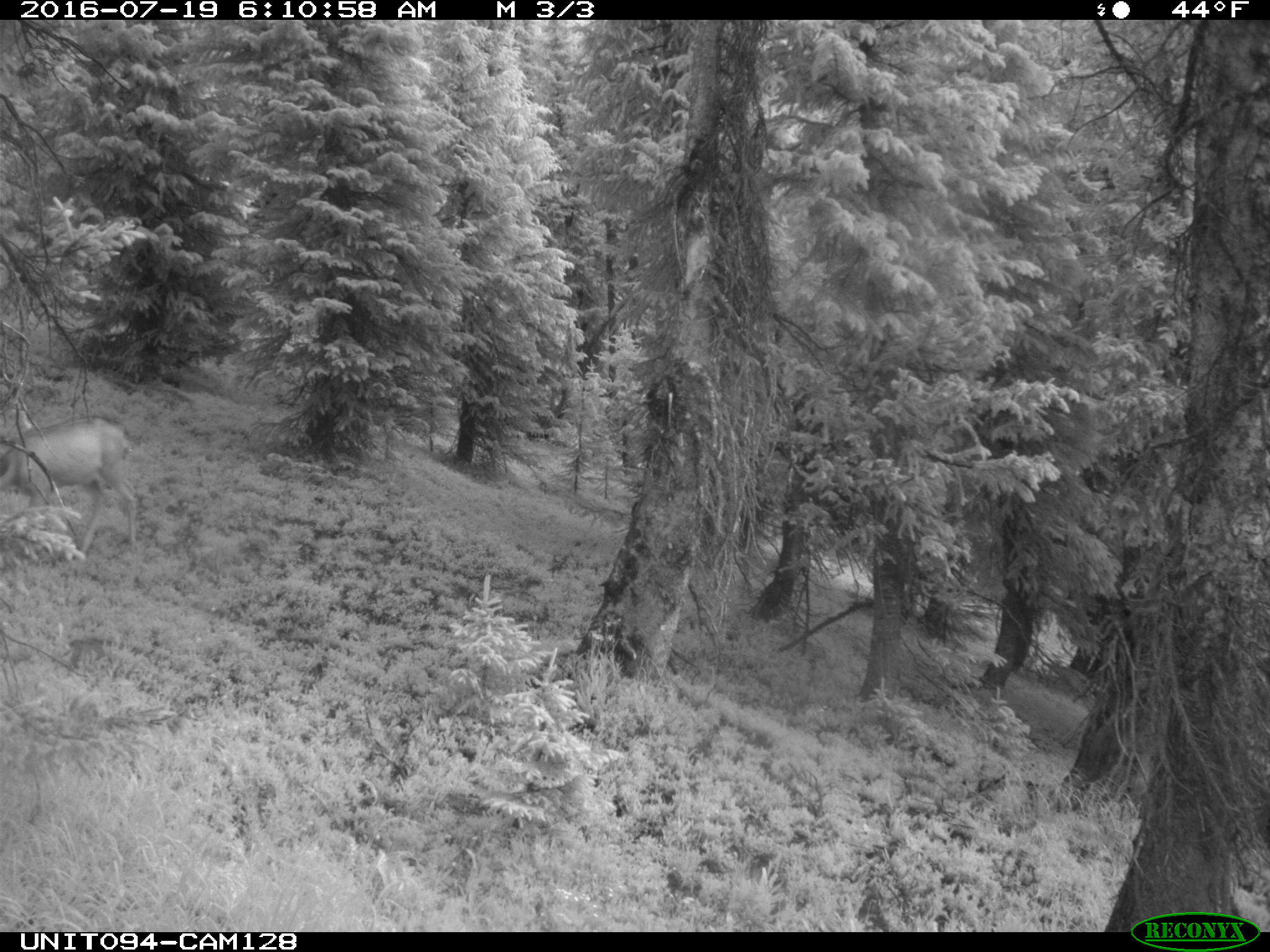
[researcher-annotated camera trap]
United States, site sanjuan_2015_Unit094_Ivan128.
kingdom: Animalia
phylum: Chordata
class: Mammalia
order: Artiodactyla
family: Cervidae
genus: Odocoileus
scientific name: Odocoileus hemionus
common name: mule deer